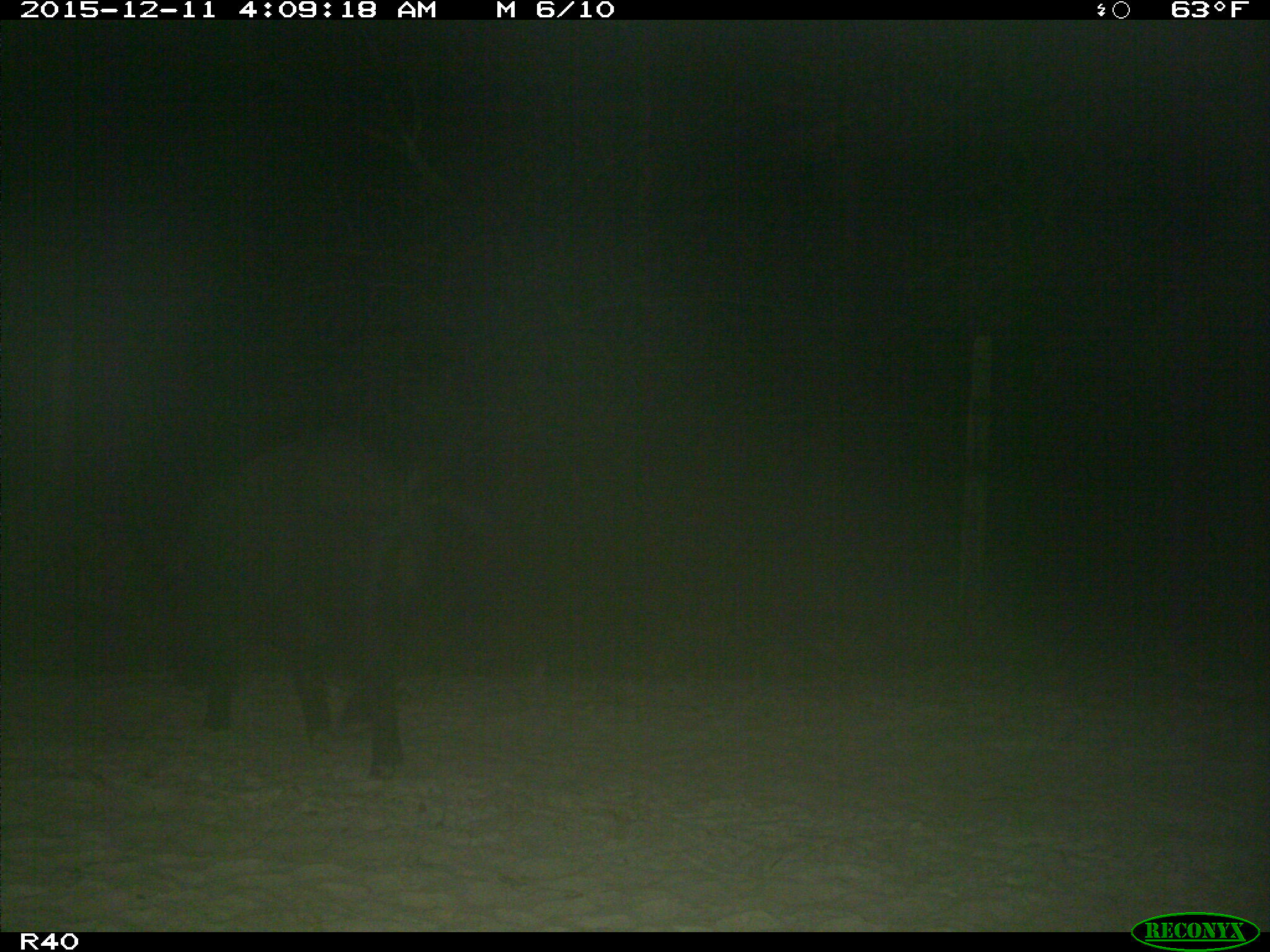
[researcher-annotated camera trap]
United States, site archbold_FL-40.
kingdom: Animalia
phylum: Chordata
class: Mammalia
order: Artiodactyla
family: Suidae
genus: Sus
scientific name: Sus scrofa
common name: wild boar